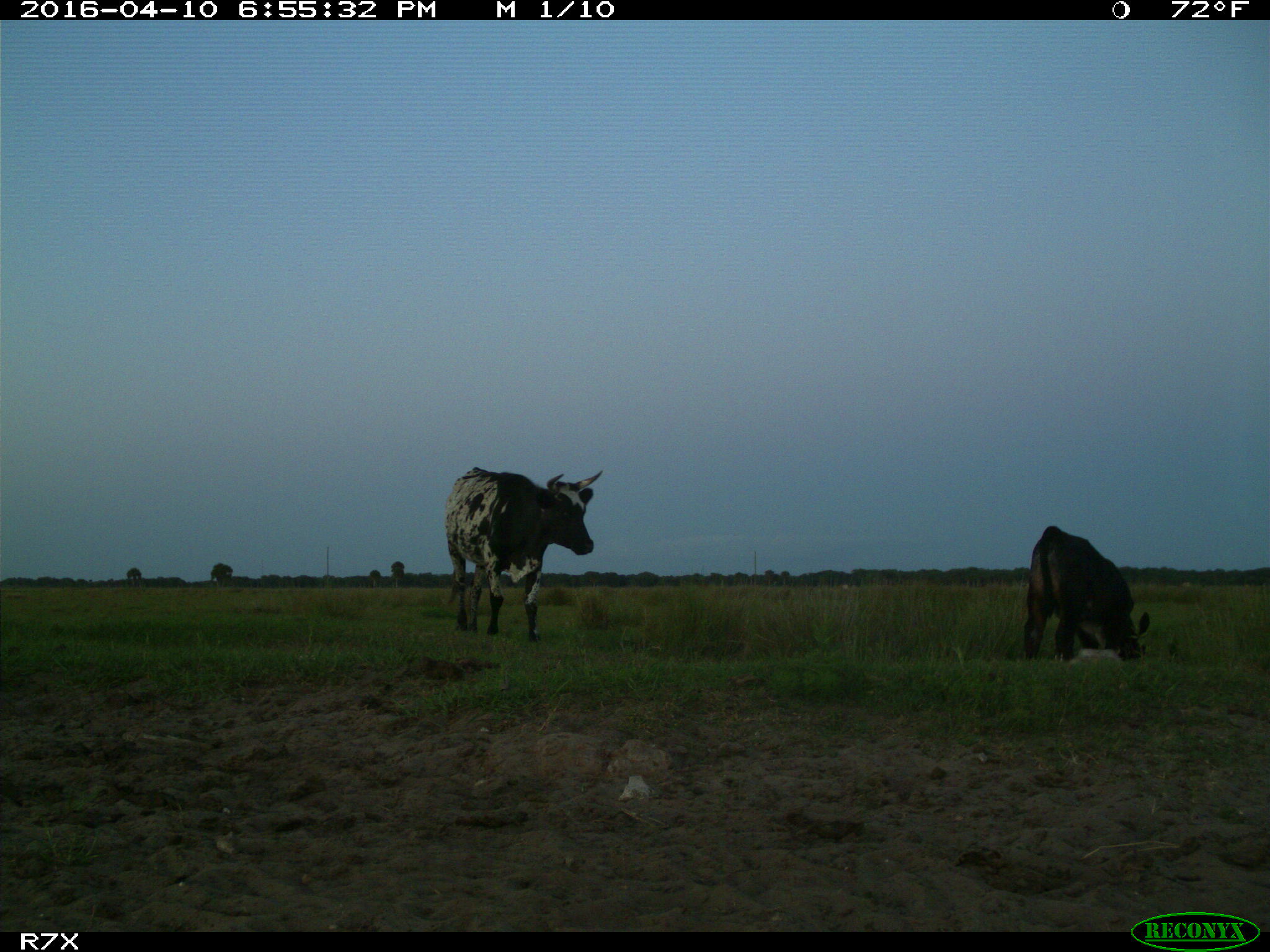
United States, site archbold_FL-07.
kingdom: Animalia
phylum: Chordata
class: Mammalia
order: Artiodactyla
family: Bovidae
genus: Bos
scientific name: Bos taurus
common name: domestic cow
Bos taurus (domestic cow).